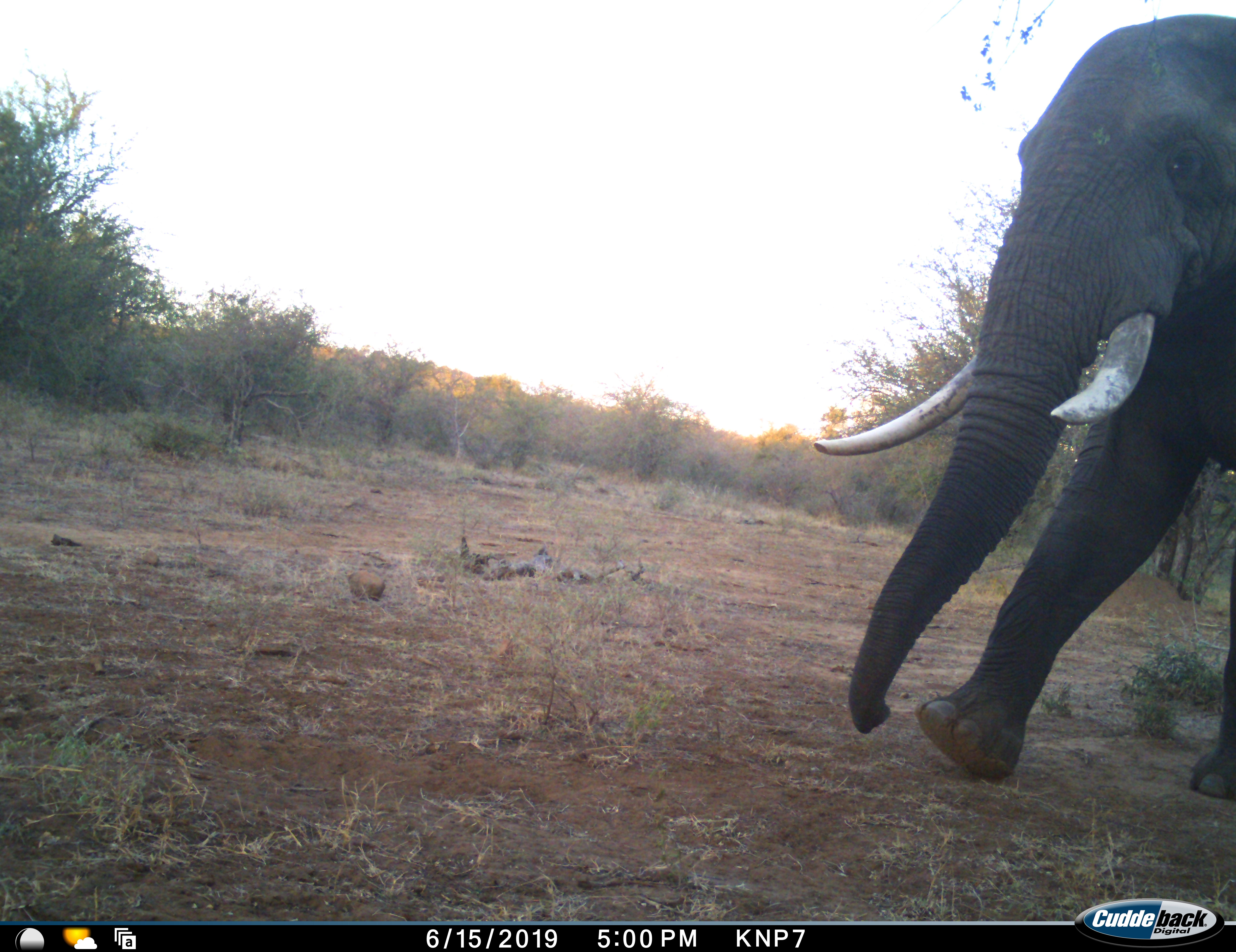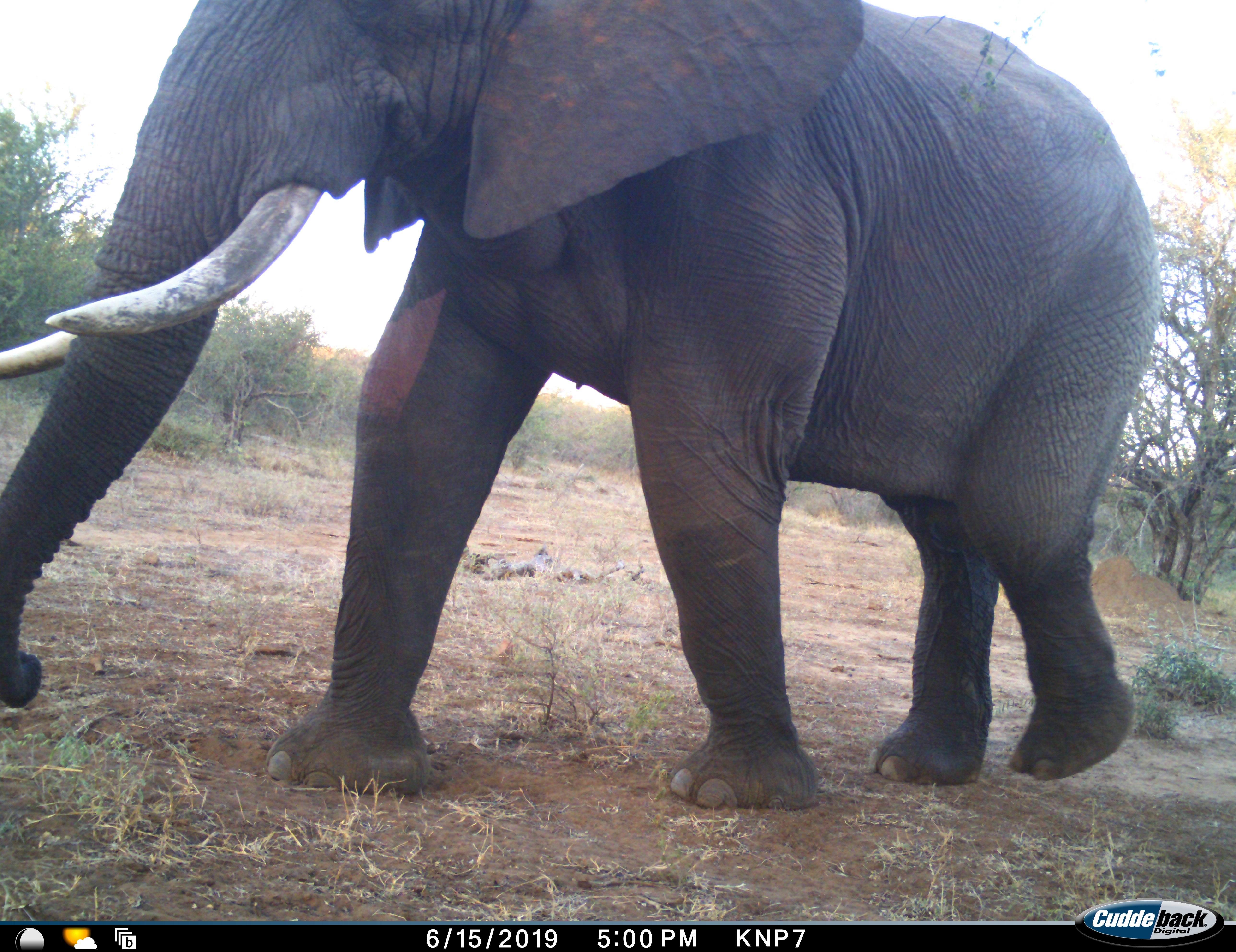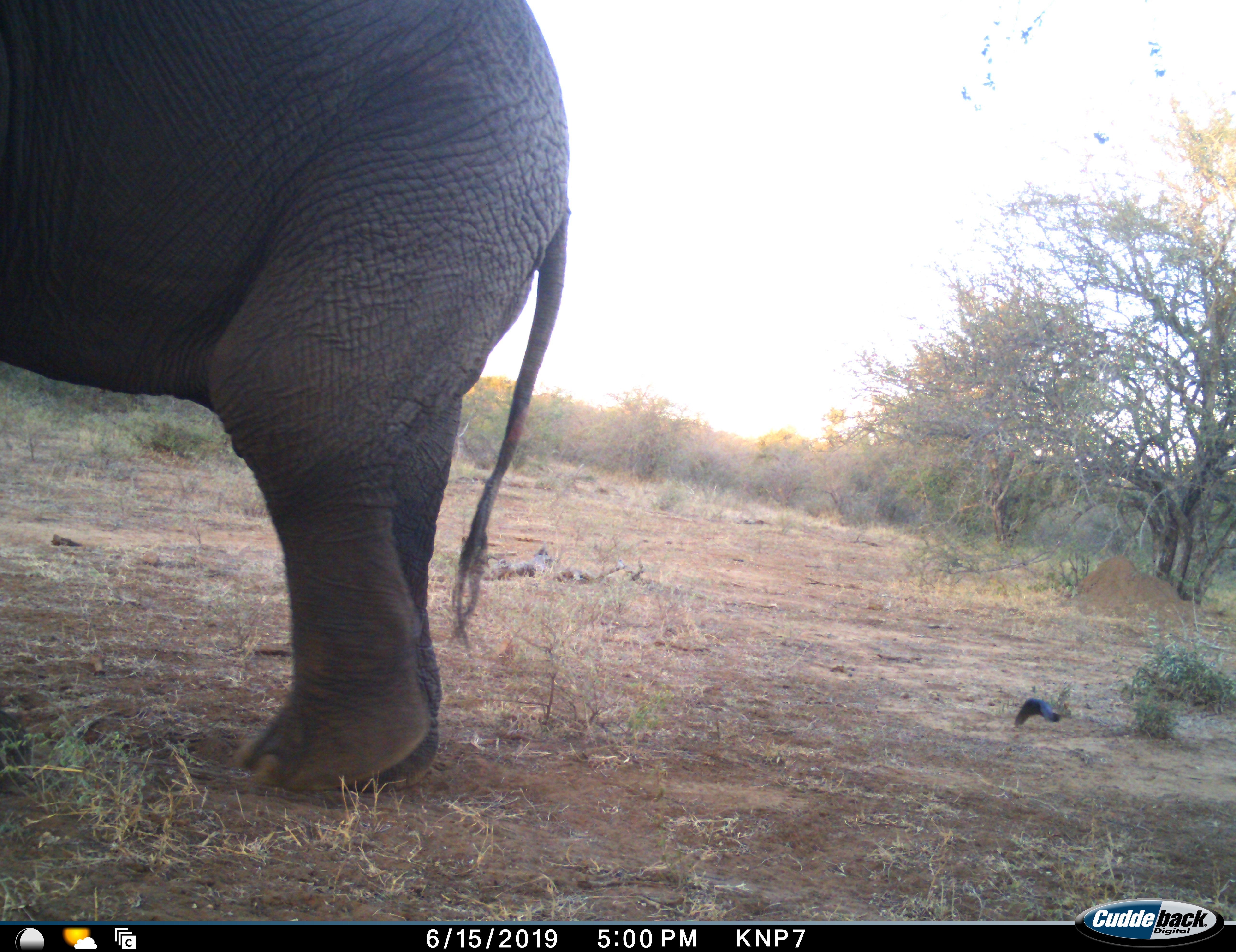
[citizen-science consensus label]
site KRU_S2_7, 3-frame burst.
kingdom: Animalia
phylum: Chordata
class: Mammalia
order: Proboscidea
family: Elephantidae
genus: Loxodonta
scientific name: Loxodonta africana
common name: african bush elephant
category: elephant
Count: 1.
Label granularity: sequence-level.